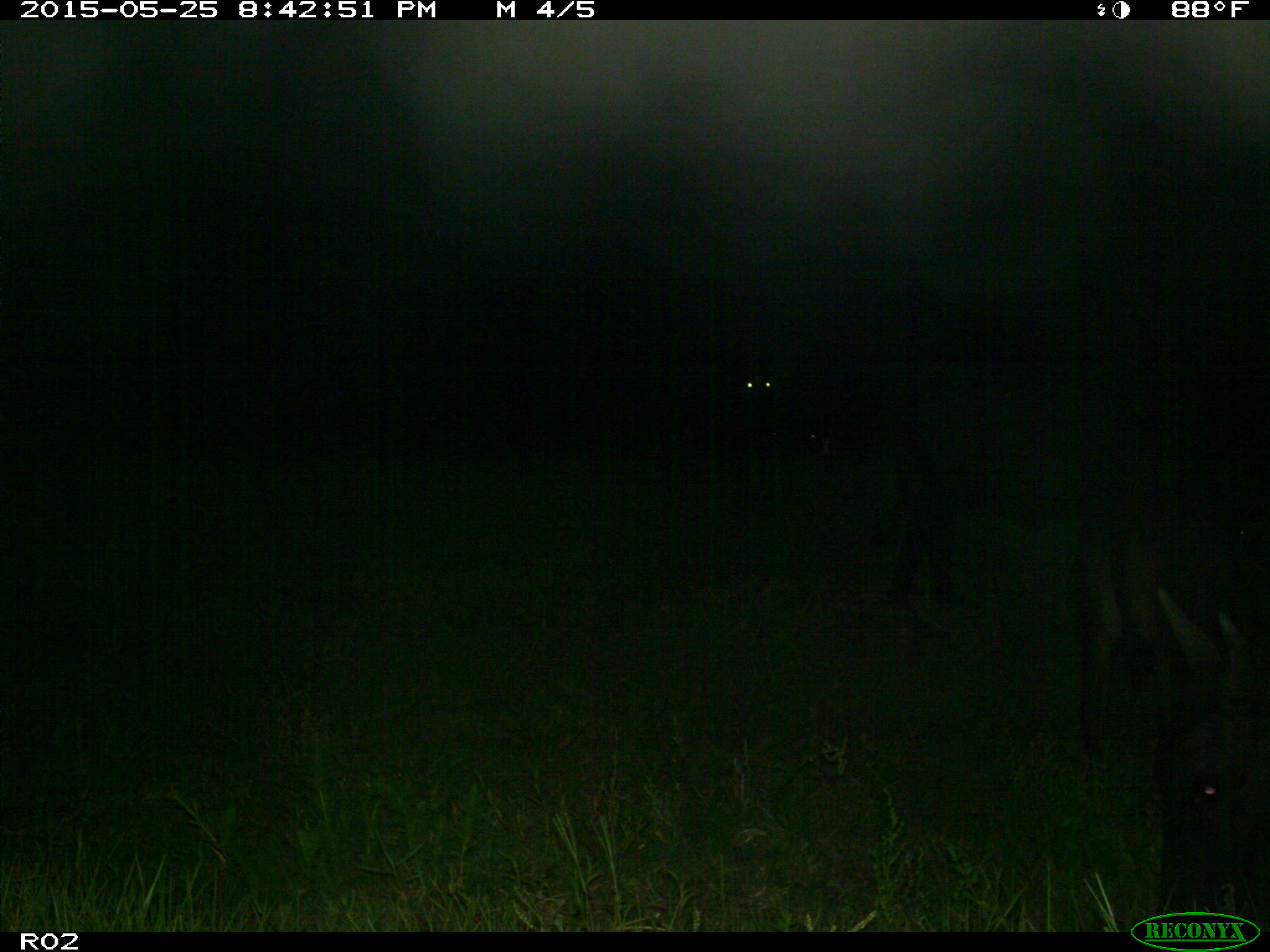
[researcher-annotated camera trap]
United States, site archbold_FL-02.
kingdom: Animalia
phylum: Chordata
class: Mammalia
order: Artiodactyla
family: Bovidae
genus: Bos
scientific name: Bos taurus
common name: domestic cow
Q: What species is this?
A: Bos taurus (domestic cow).